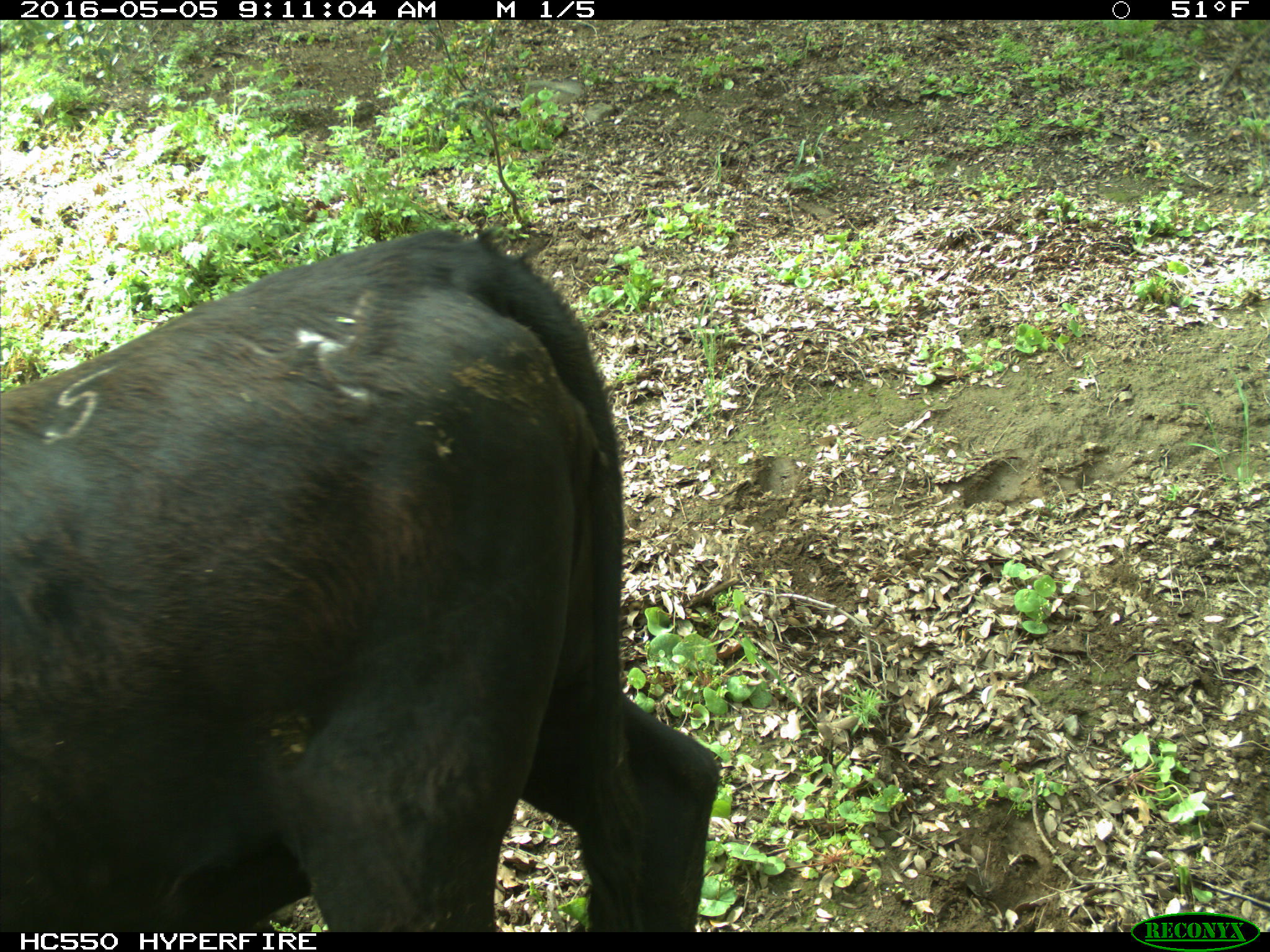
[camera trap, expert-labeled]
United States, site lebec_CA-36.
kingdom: Animalia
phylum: Chordata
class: Mammalia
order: Artiodactyla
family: Bovidae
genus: Bos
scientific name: Bos taurus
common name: domestic cow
Bos taurus (domestic cow).